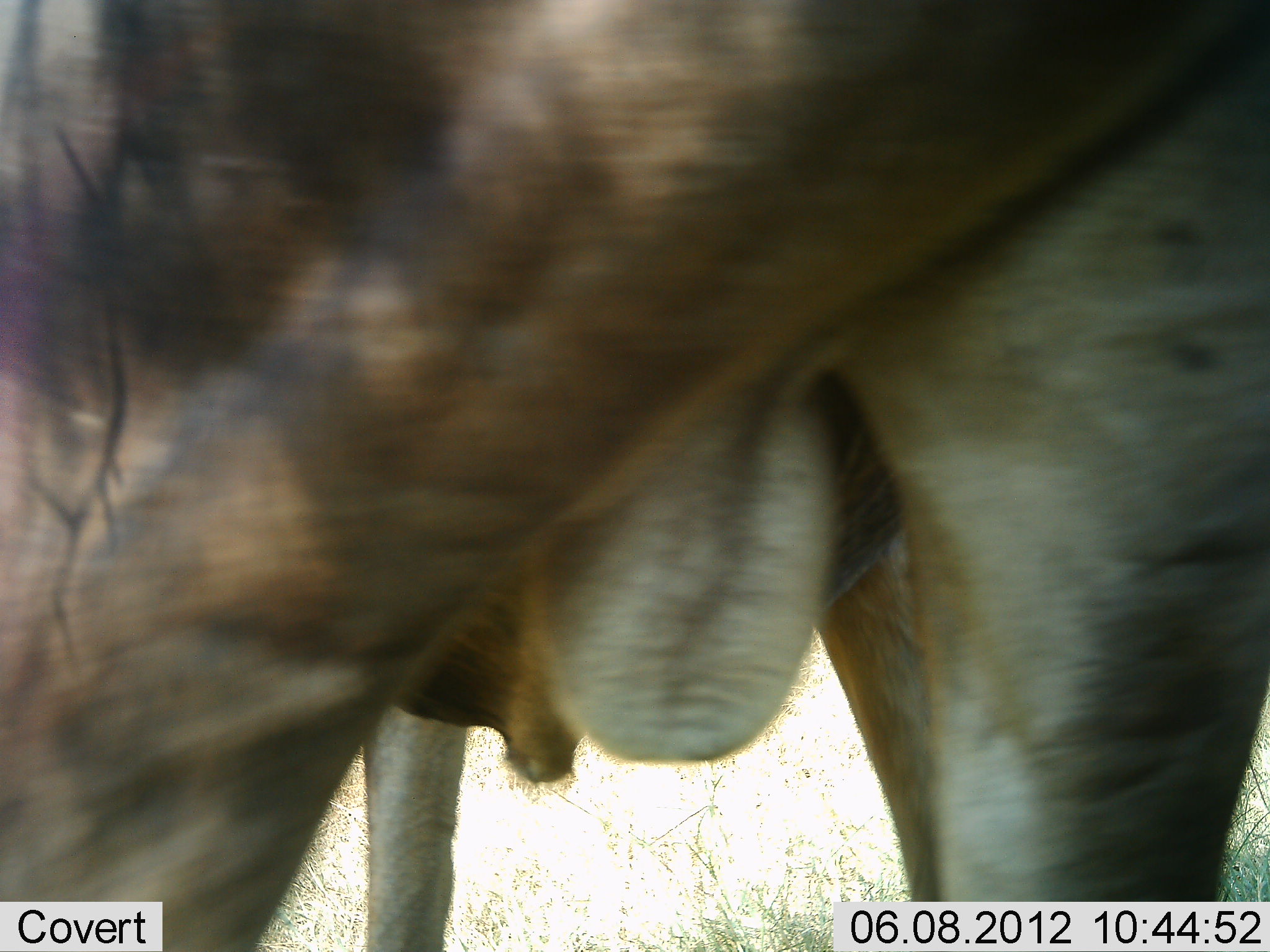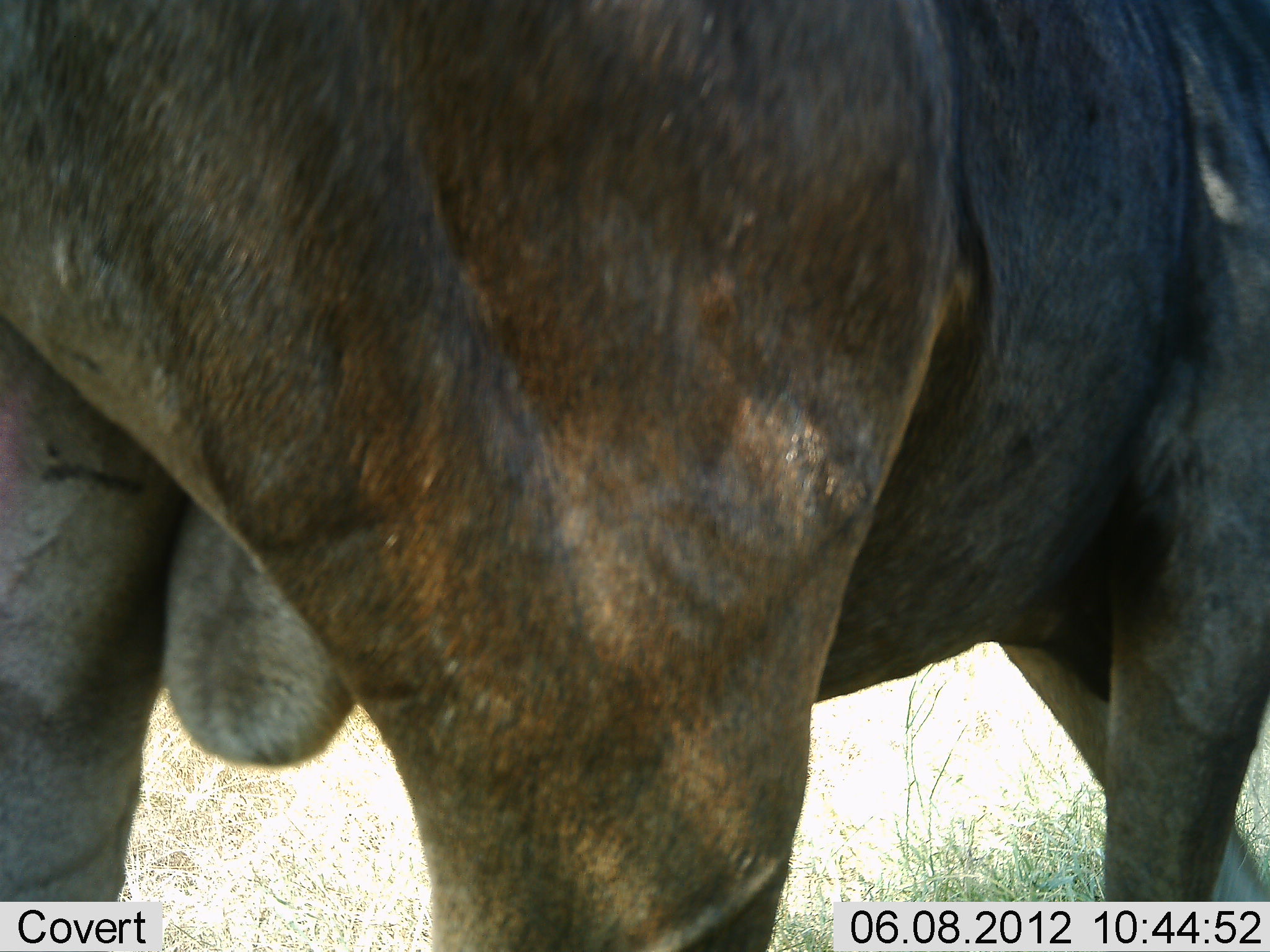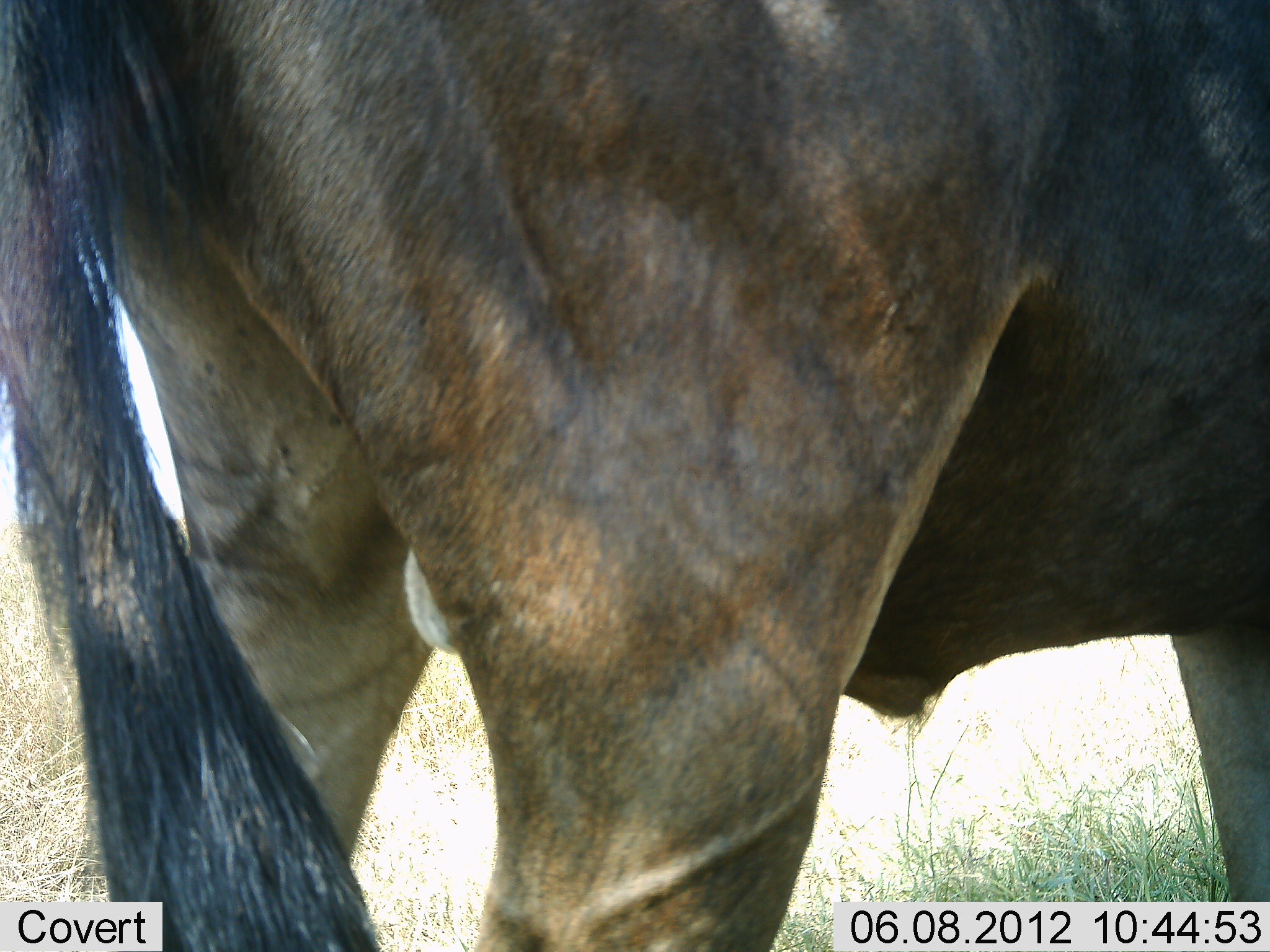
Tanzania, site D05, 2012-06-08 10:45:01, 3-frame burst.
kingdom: Animalia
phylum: Chordata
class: Mammalia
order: Artiodactyla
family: Bovidae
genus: Connochaetes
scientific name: Connochaetes taurinus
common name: blue wildebeest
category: wildebeest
Wildebeest (blue wildebeest) (Connochaetes taurinus), count 1. Behavior (volunteer vote fractions): standing 40%, resting 0%, moving 60%, interacting 0%. Young present (vote fraction): 0%. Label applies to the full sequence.